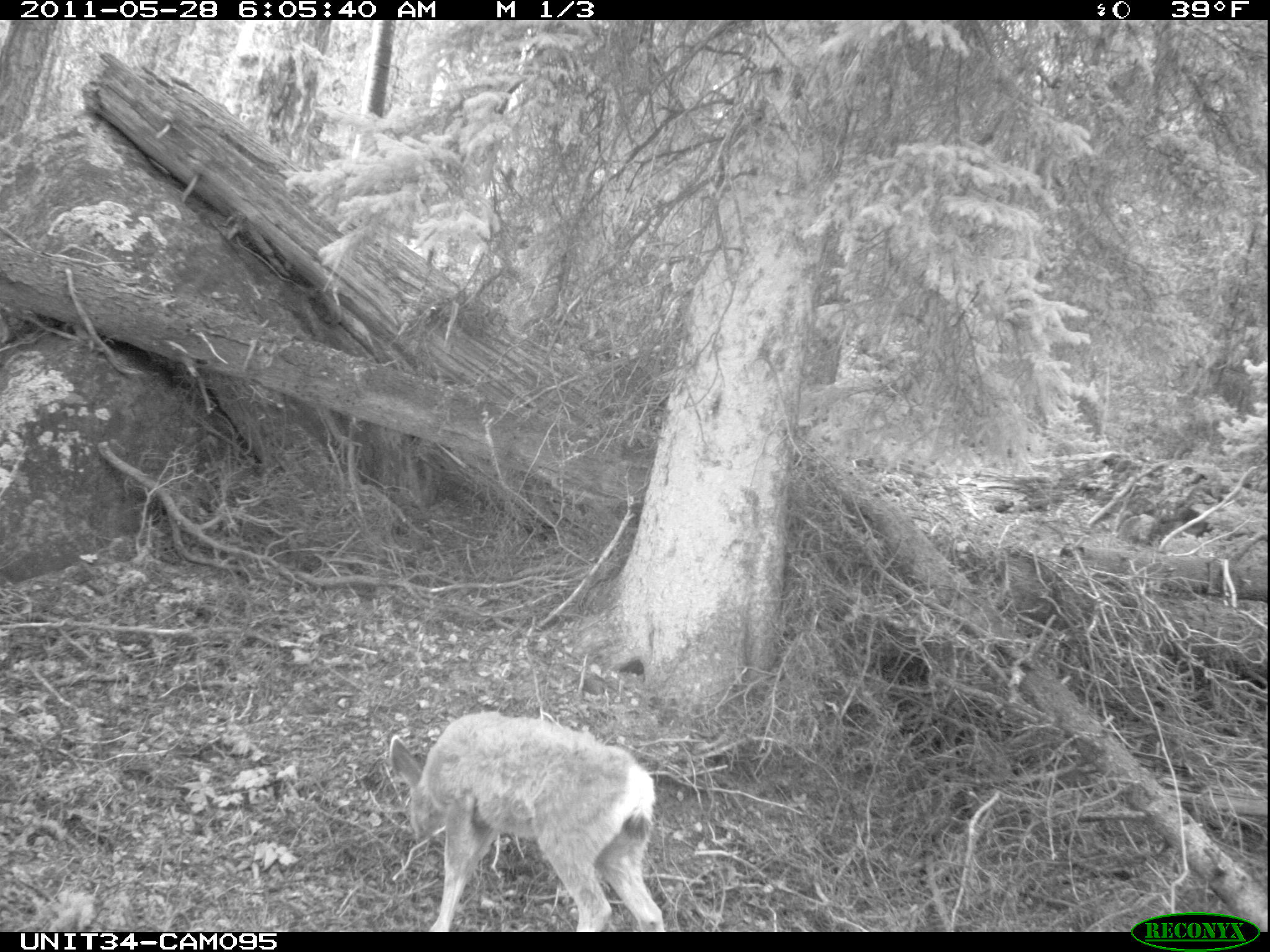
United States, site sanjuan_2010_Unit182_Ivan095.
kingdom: Animalia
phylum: Chordata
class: Mammalia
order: Artiodactyla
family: Cervidae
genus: Odocoileus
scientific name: Odocoileus hemionus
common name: mule deer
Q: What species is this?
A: Odocoileus hemionus (mule deer).